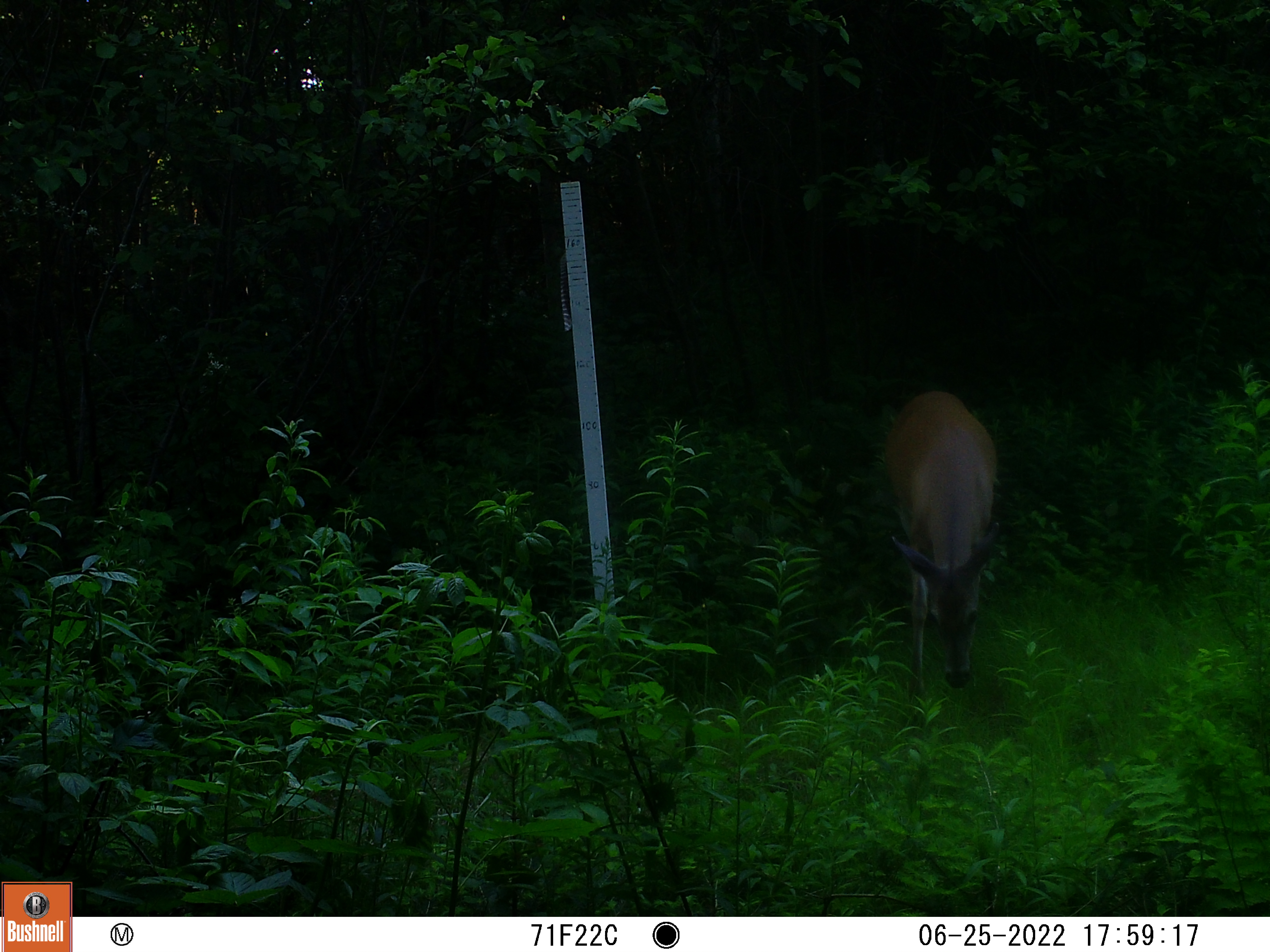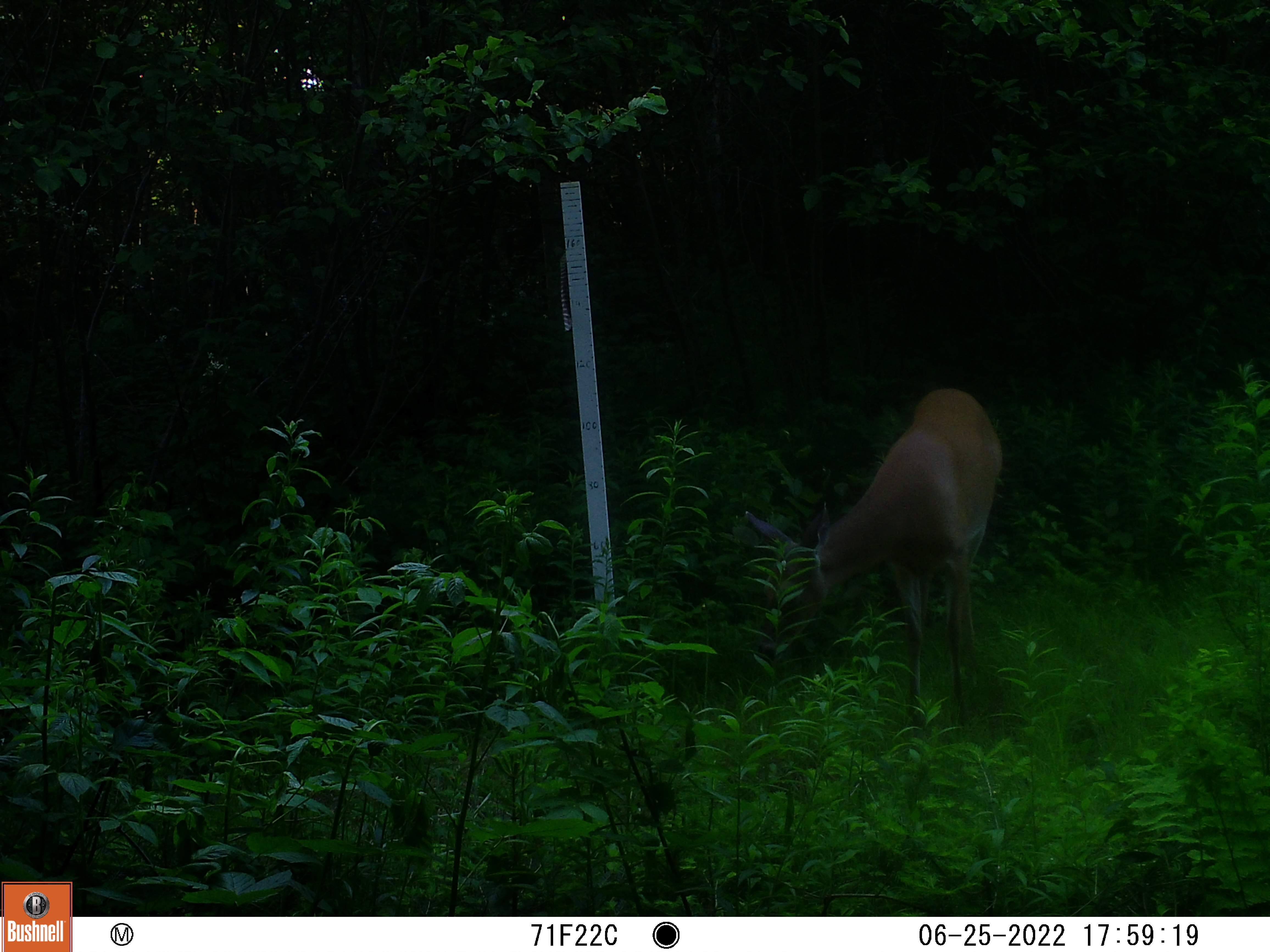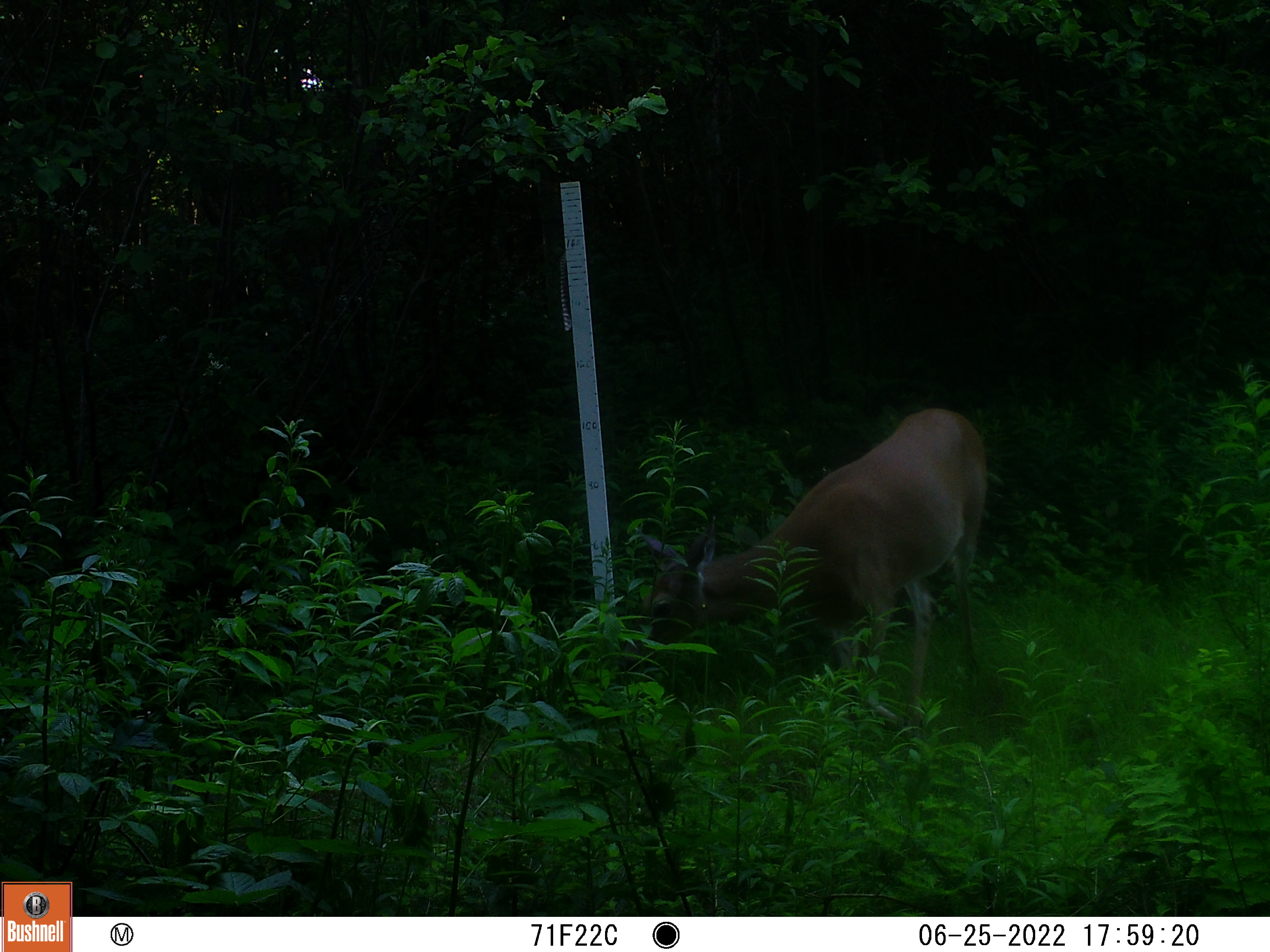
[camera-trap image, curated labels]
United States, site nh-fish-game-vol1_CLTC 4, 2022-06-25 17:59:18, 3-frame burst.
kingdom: Animalia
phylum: Chordata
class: Mammalia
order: Artiodactyla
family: Cervidae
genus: Odocoileus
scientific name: Odocoileus virginianus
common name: white-tailed deer